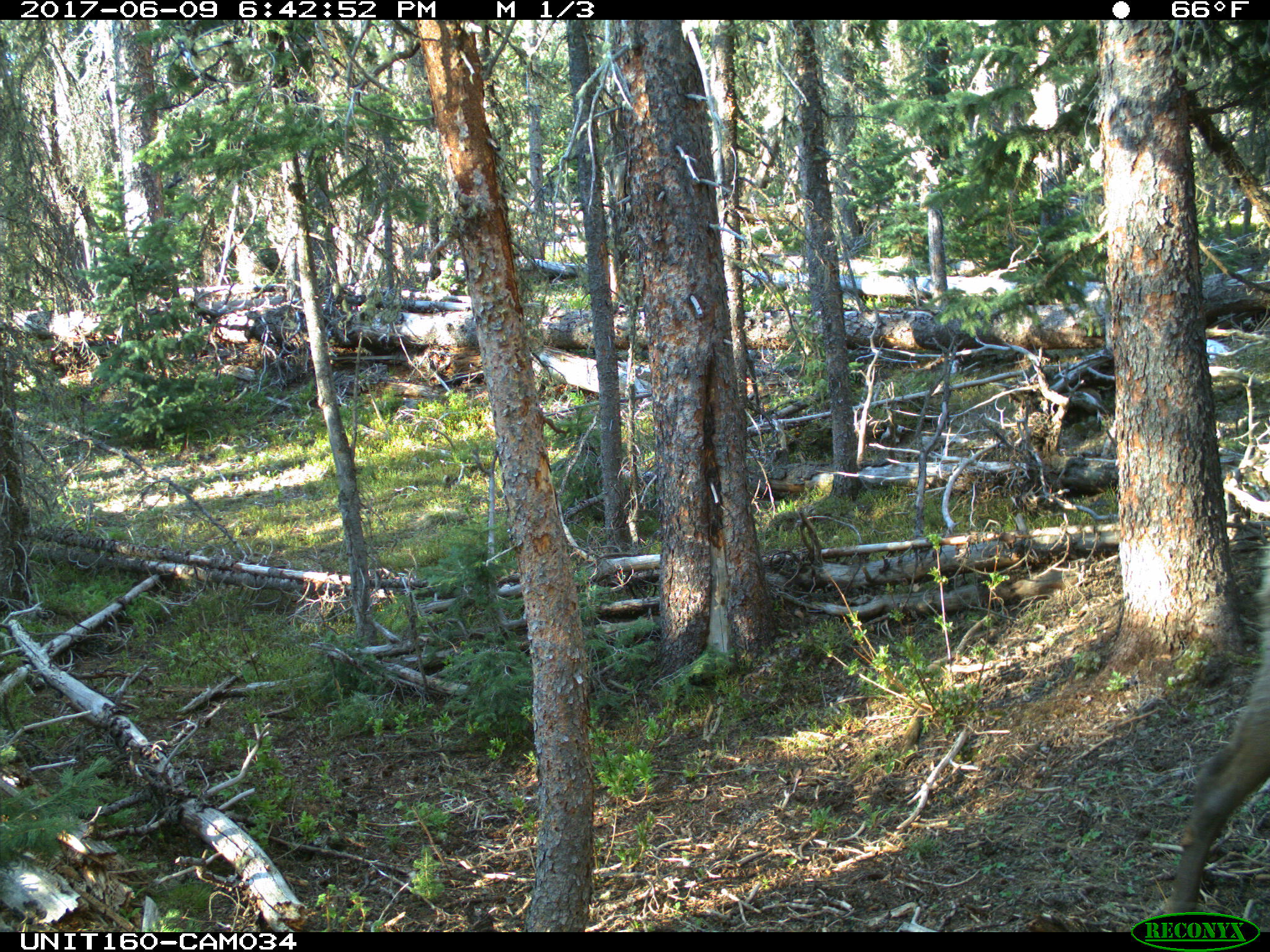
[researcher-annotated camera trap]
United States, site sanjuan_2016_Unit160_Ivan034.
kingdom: Animalia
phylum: Chordata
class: Mammalia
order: Artiodactyla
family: Cervidae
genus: Cervus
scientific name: Cervus elaphus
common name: red deer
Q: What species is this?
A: Cervus elaphus (red deer).